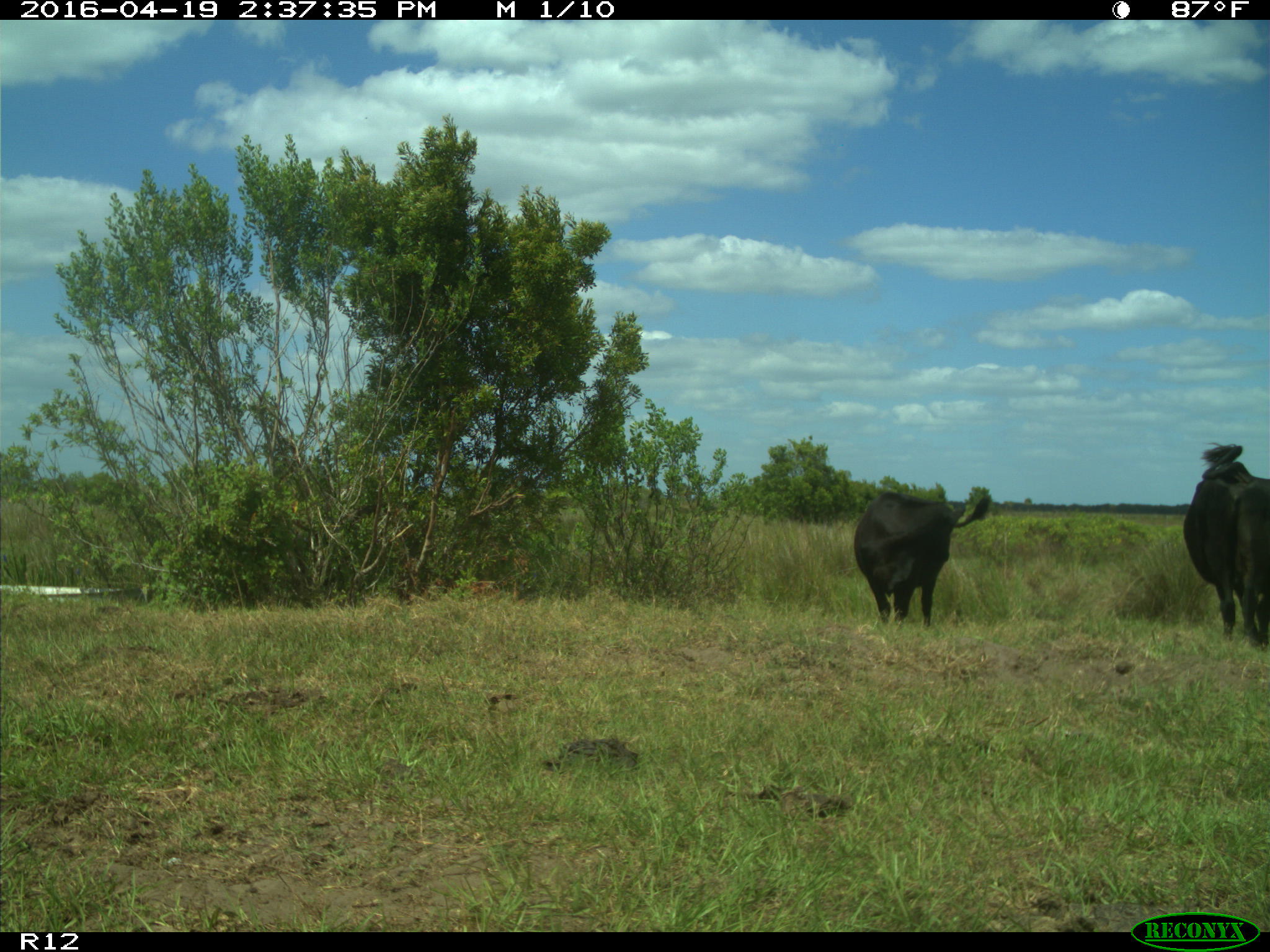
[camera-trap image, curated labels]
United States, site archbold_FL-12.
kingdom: Animalia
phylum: Chordata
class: Mammalia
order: Artiodactyla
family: Bovidae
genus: Bos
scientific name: Bos taurus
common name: domestic cow